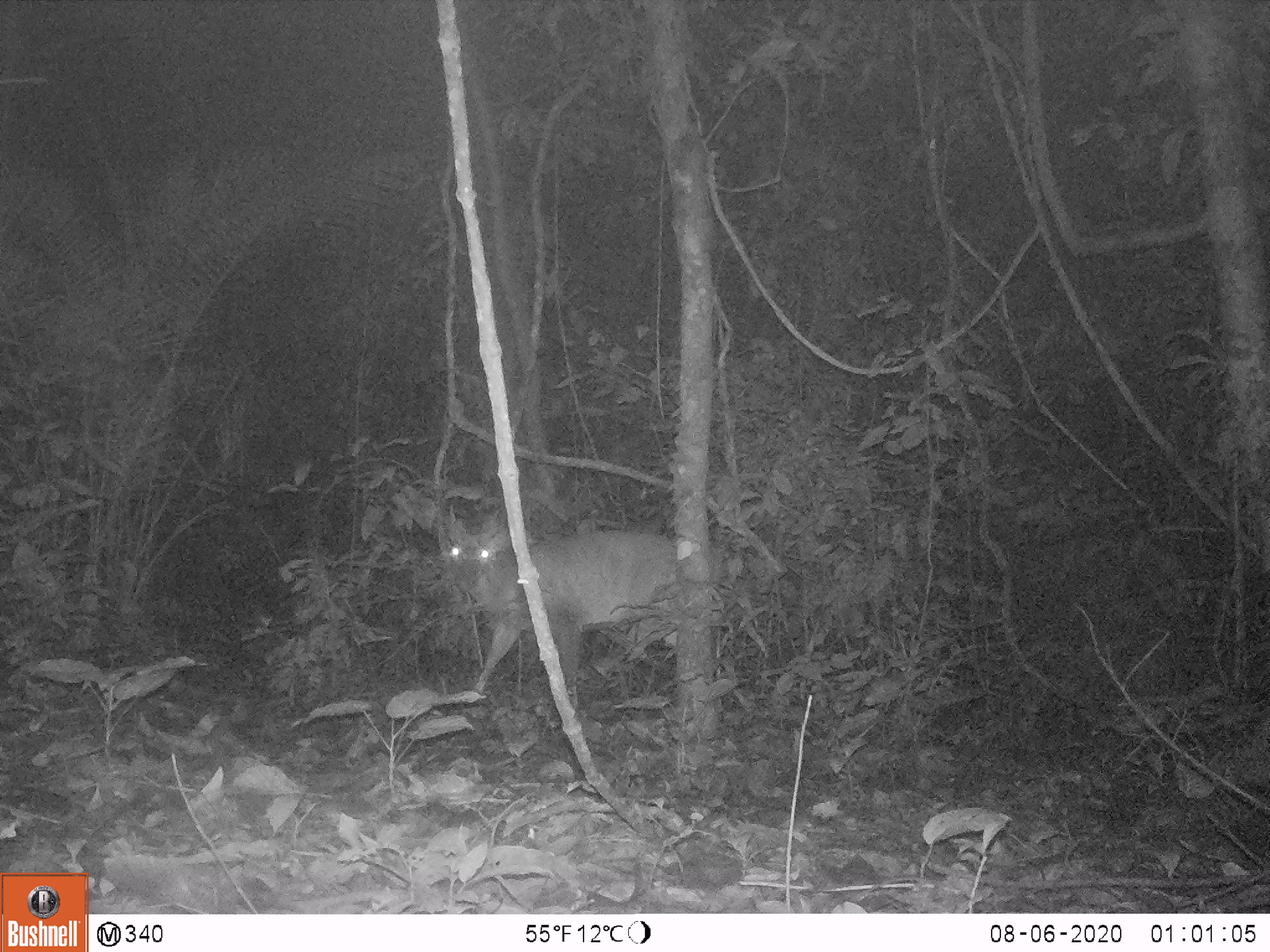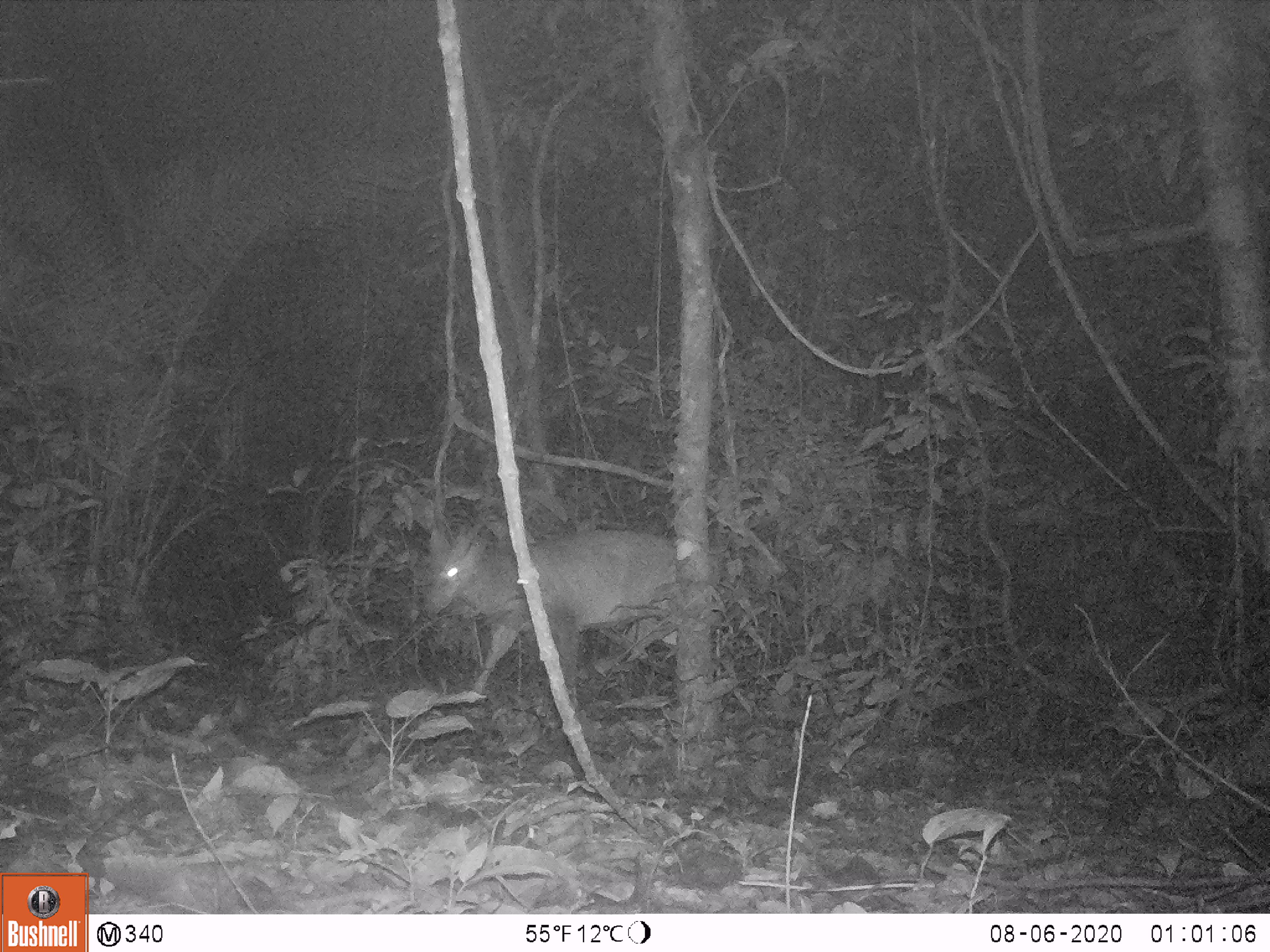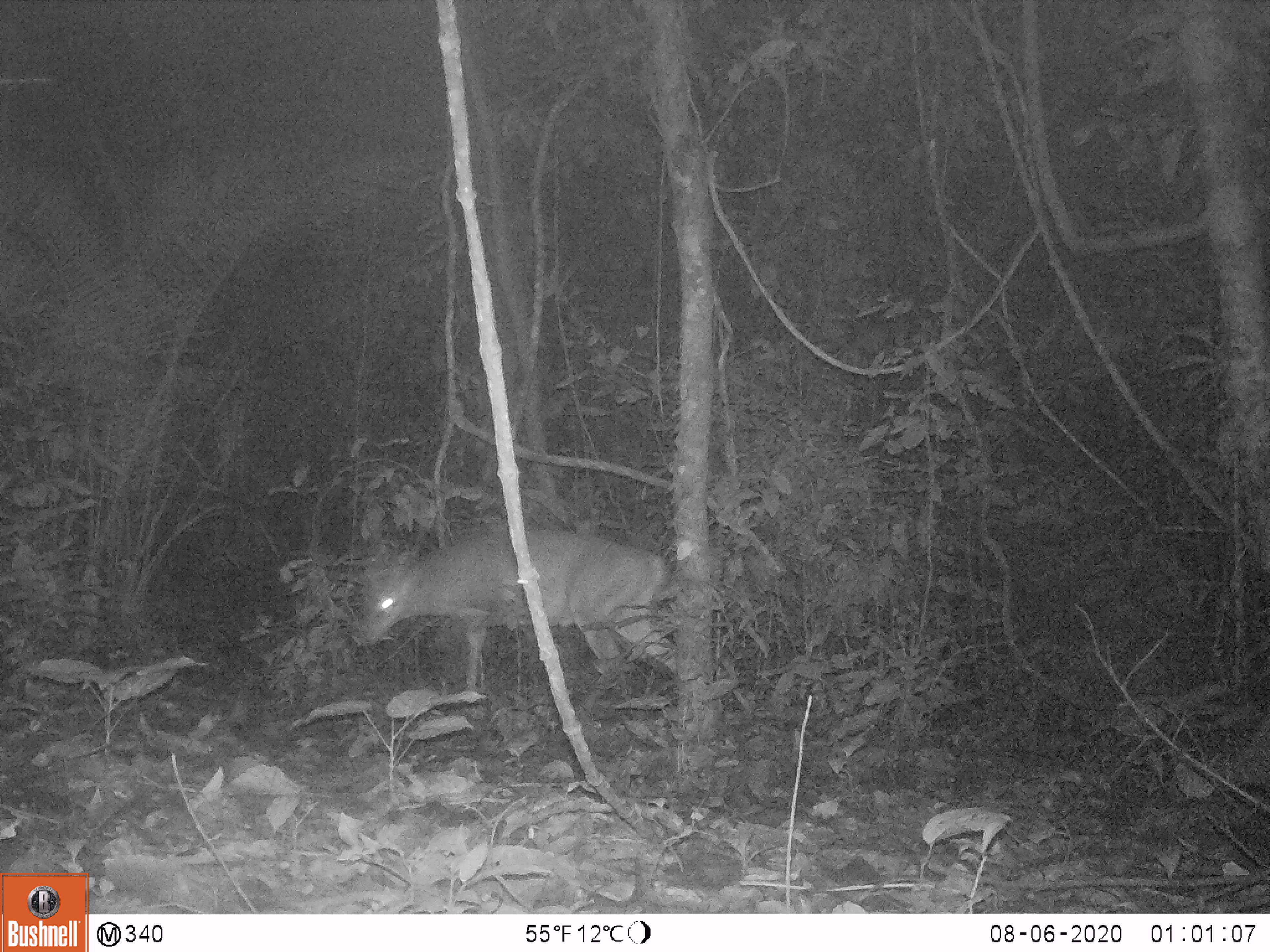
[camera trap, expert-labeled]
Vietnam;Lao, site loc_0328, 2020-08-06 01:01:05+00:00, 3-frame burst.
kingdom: Animalia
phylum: Chordata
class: Mammalia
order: Artiodactyla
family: Cervidae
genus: Muntiacus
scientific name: Muntiacus vuquangensis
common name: large-antlered muntjac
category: large antlered muntjac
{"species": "large antlered muntjac (large-antlered muntjac) (Muntiacus vuquangensis)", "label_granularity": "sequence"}